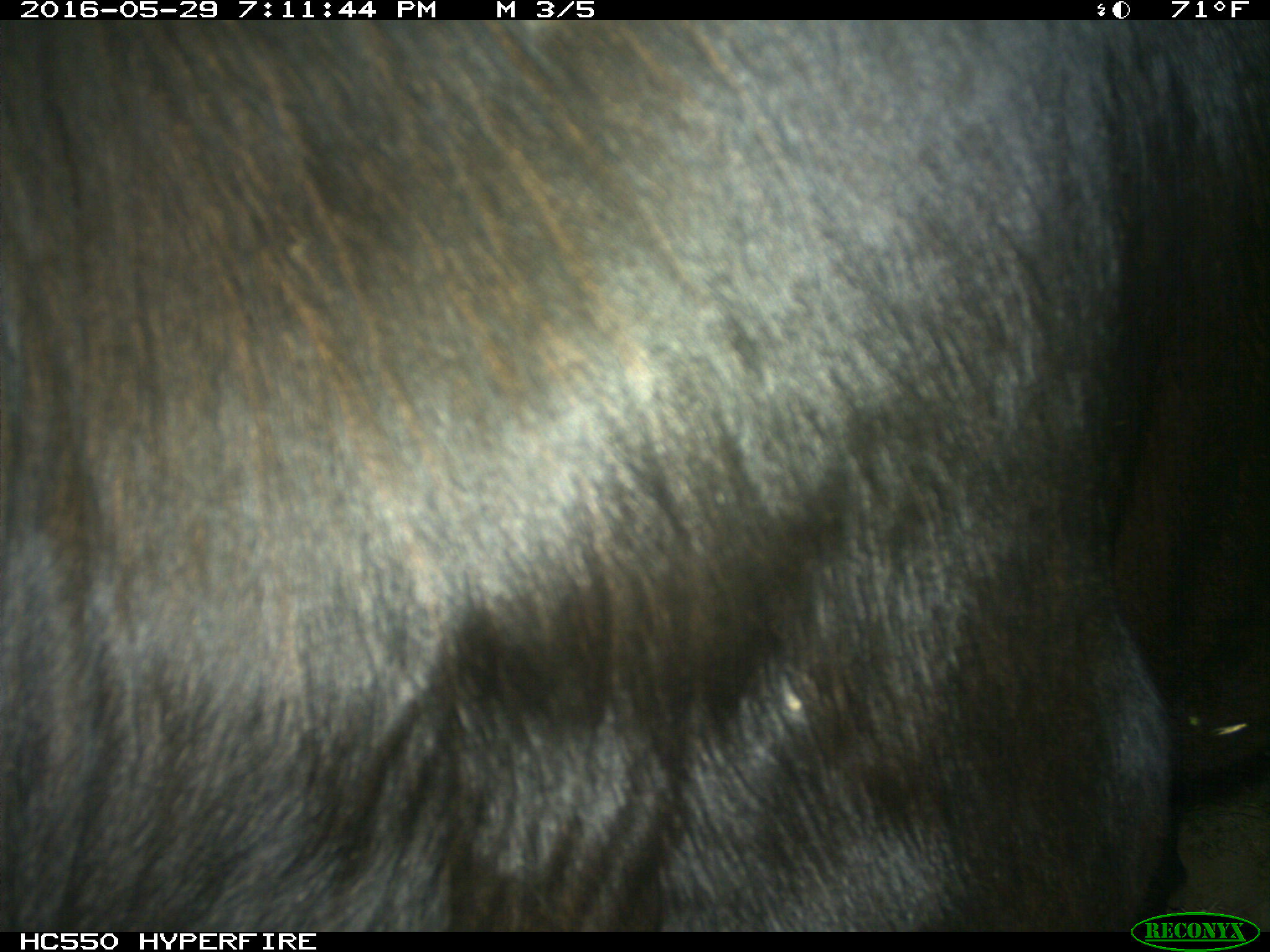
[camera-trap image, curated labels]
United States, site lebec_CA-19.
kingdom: Animalia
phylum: Chordata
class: Mammalia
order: Artiodactyla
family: Bovidae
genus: Bos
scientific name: Bos taurus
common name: domestic cow